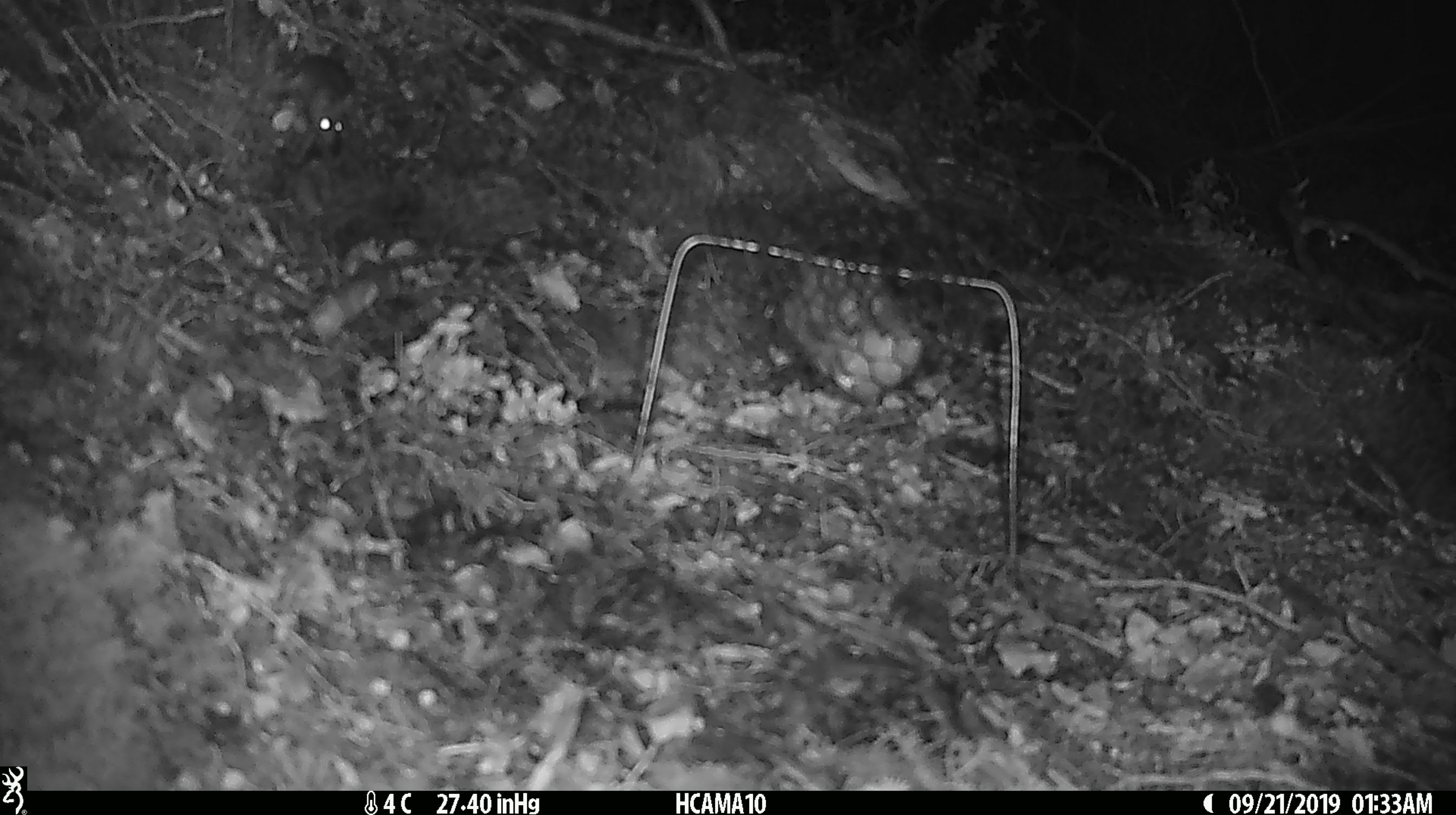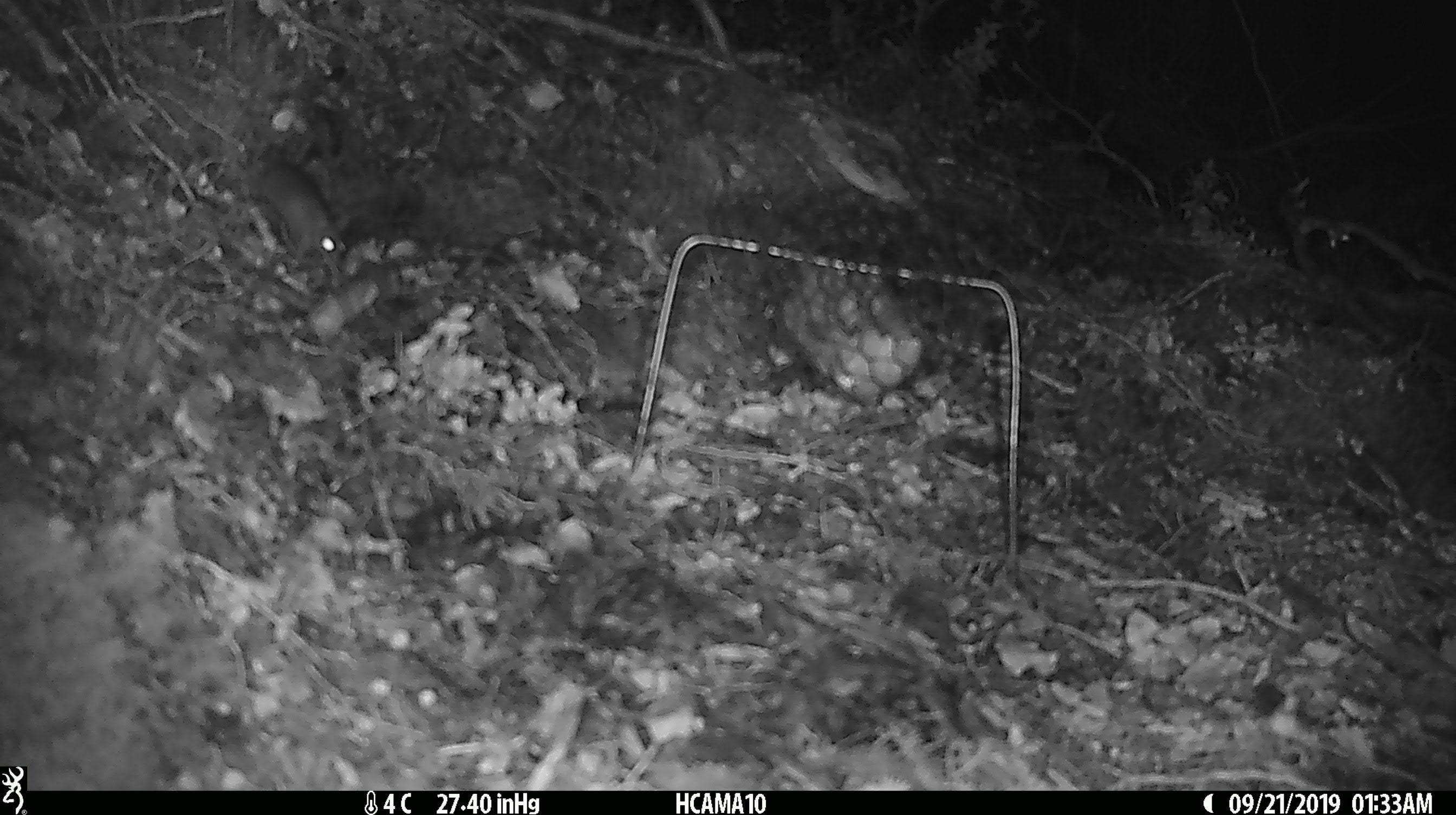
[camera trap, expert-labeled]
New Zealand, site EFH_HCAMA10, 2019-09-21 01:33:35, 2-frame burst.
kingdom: Animalia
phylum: Chordata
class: Mammalia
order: Rodentia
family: Muridae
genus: Mus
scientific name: Mus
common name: mouse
Mouse (Mus).